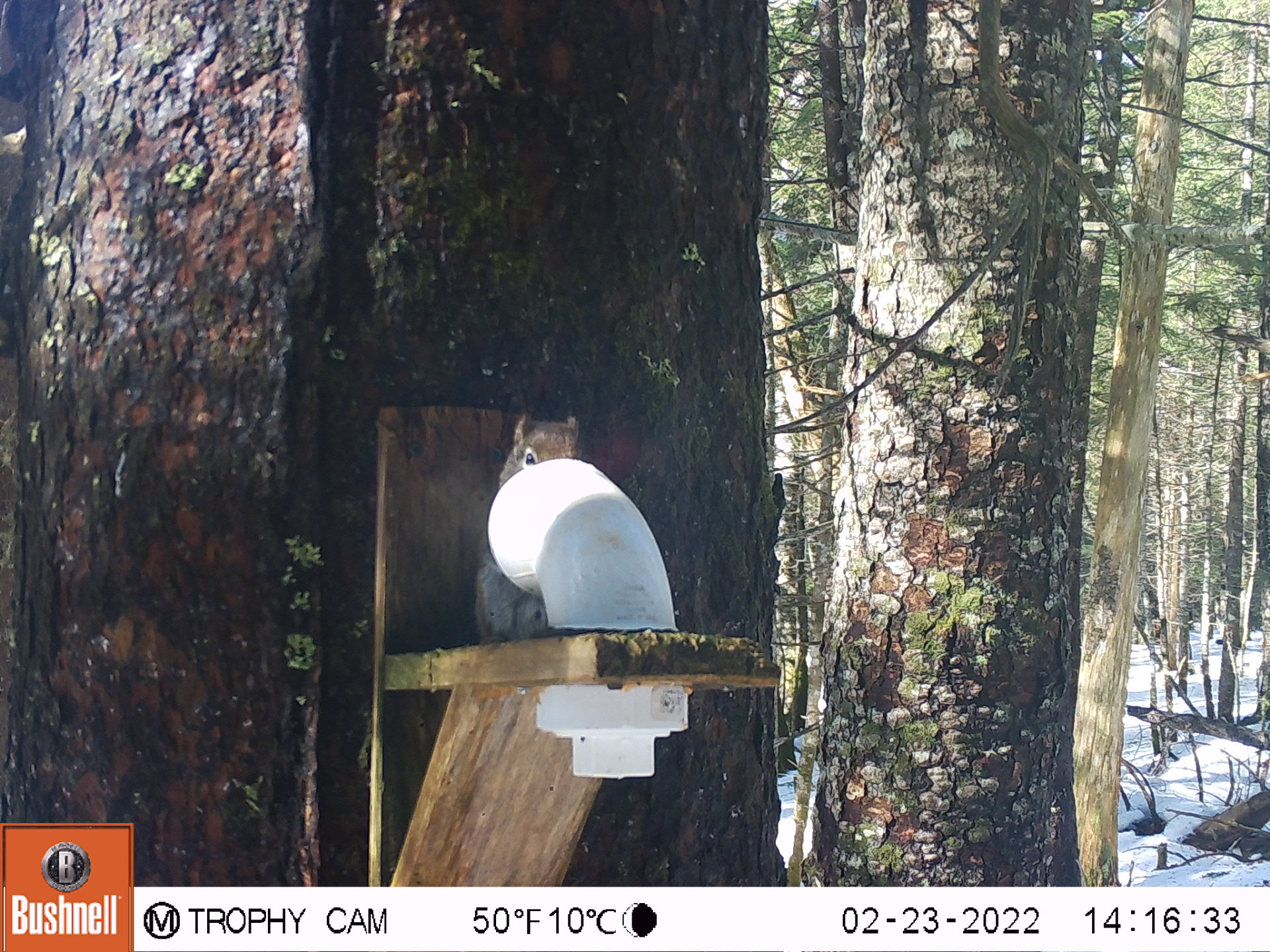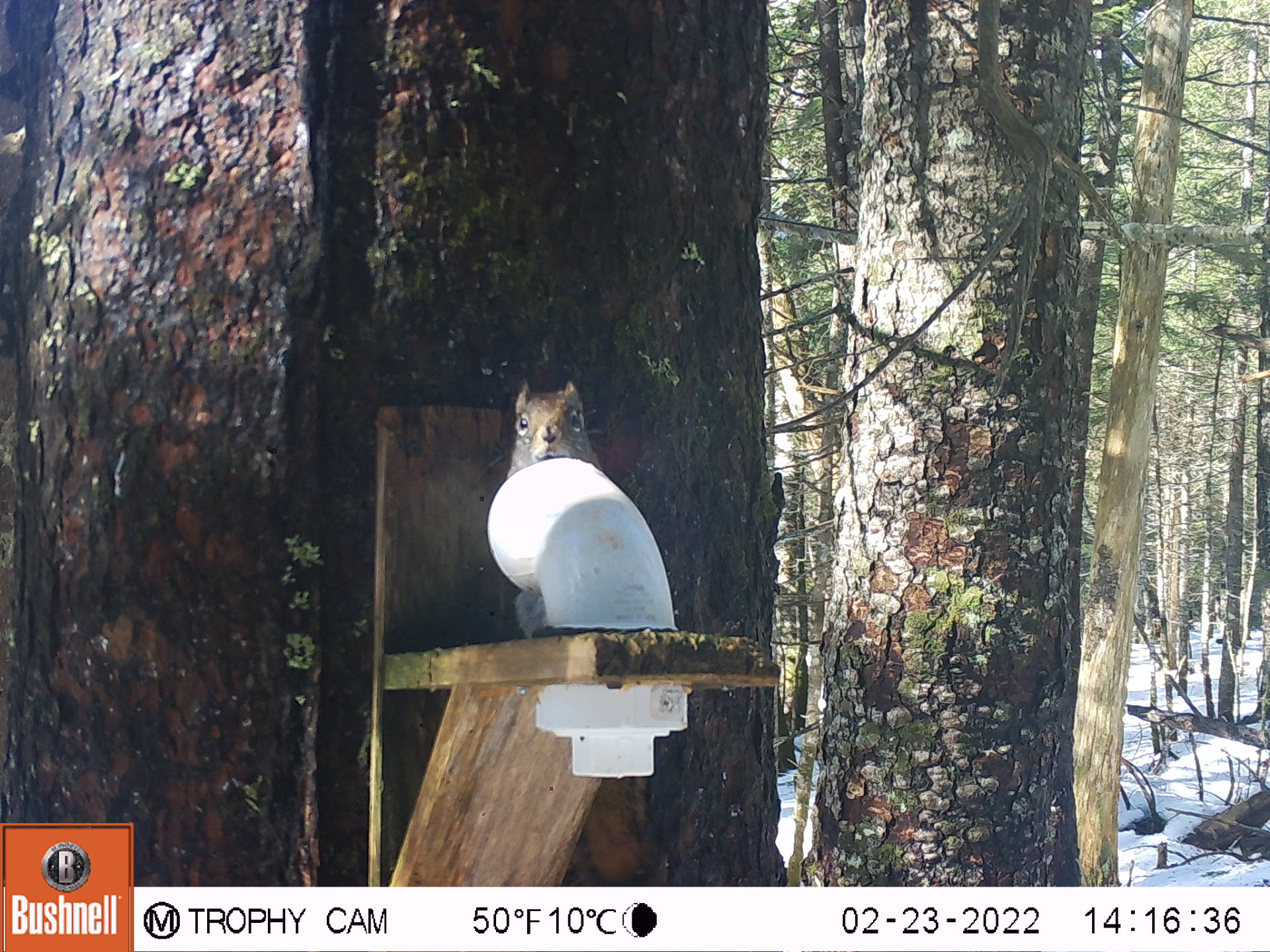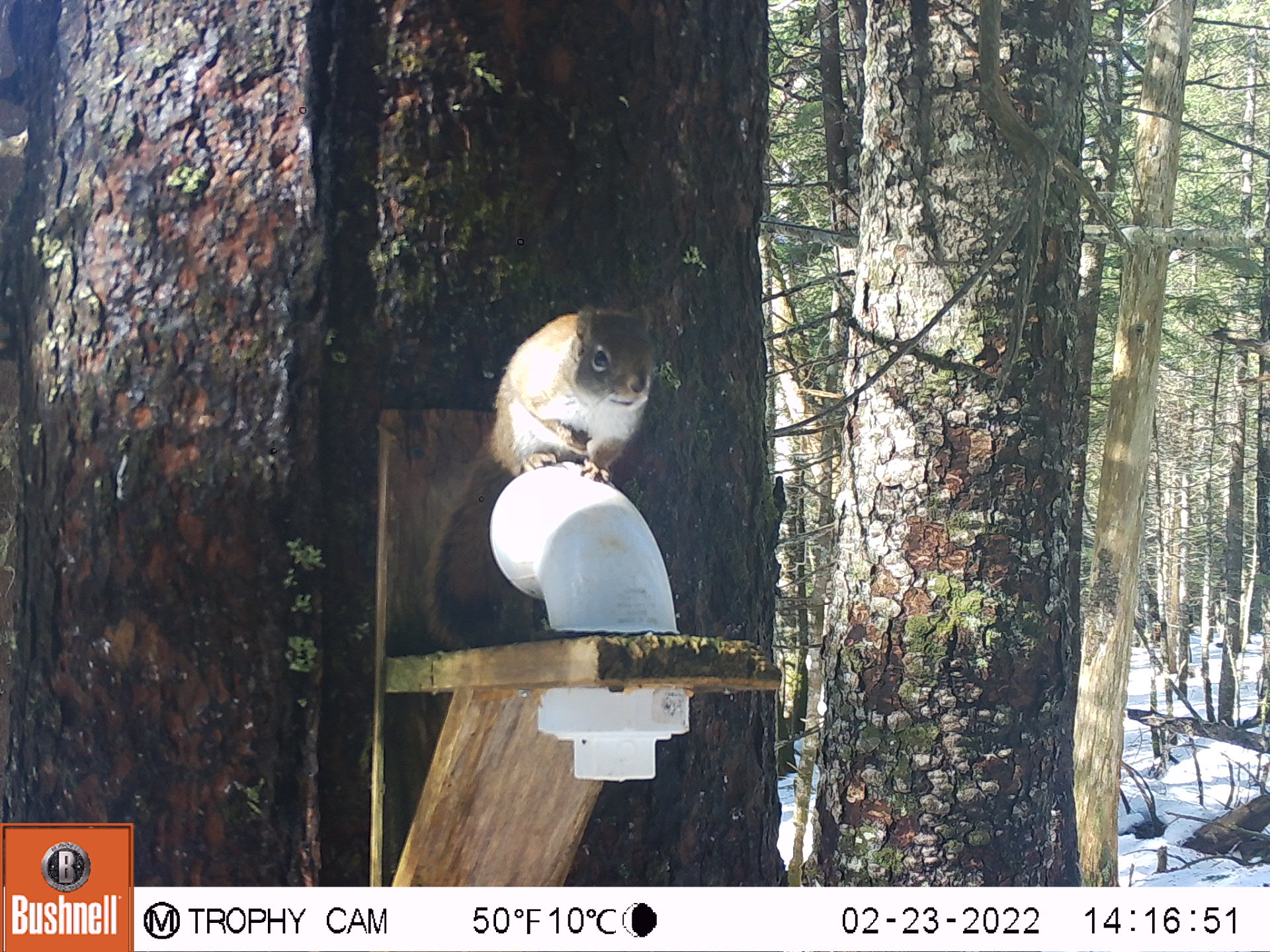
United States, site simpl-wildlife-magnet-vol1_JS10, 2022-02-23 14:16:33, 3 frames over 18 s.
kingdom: Animalia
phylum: Chordata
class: Mammalia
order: Rodentia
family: Sciuridae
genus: Tamiasciurus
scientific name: Tamiasciurus hudsonicus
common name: red squirrel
Red squirrel (Tamiasciurus hudsonicus).